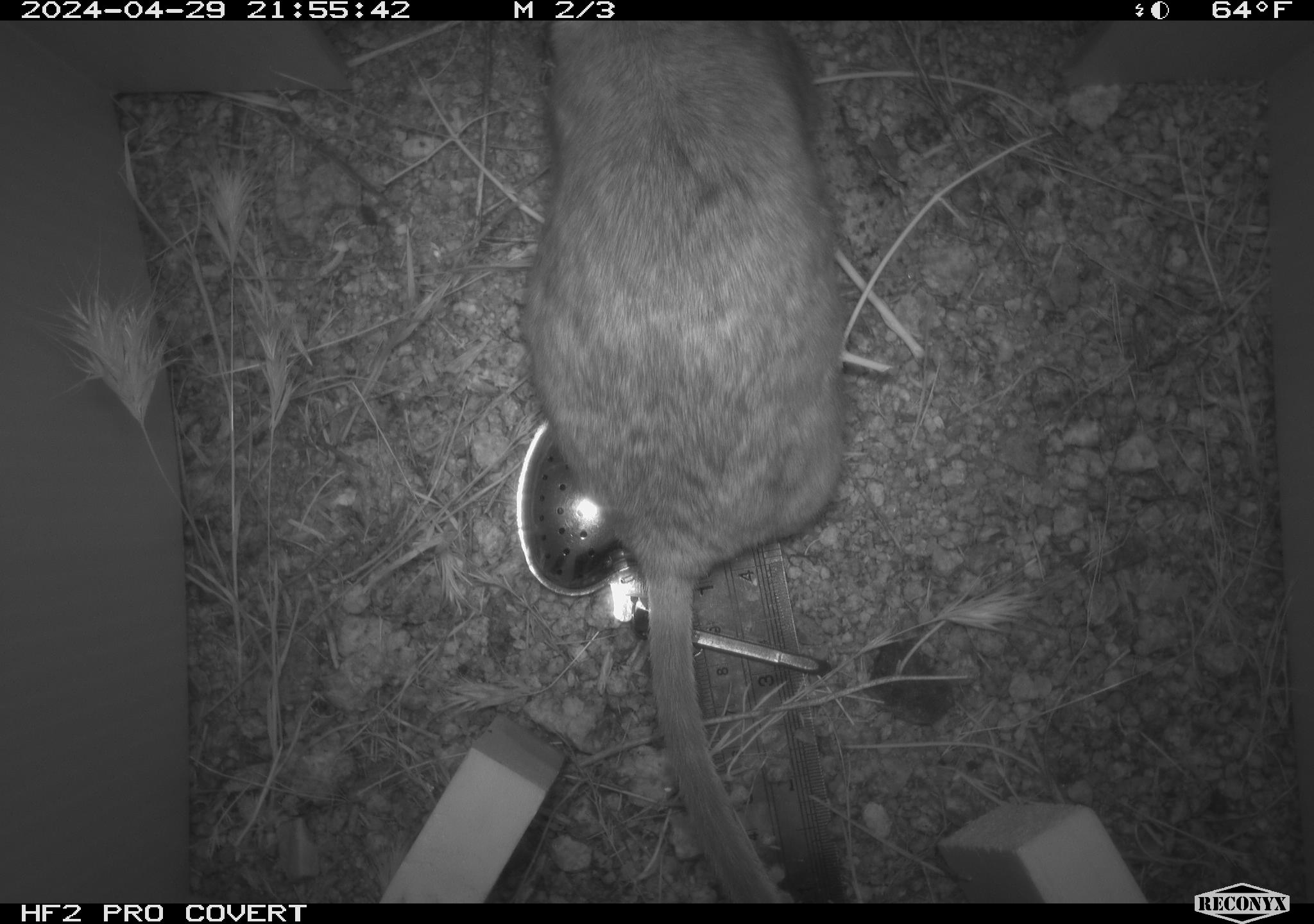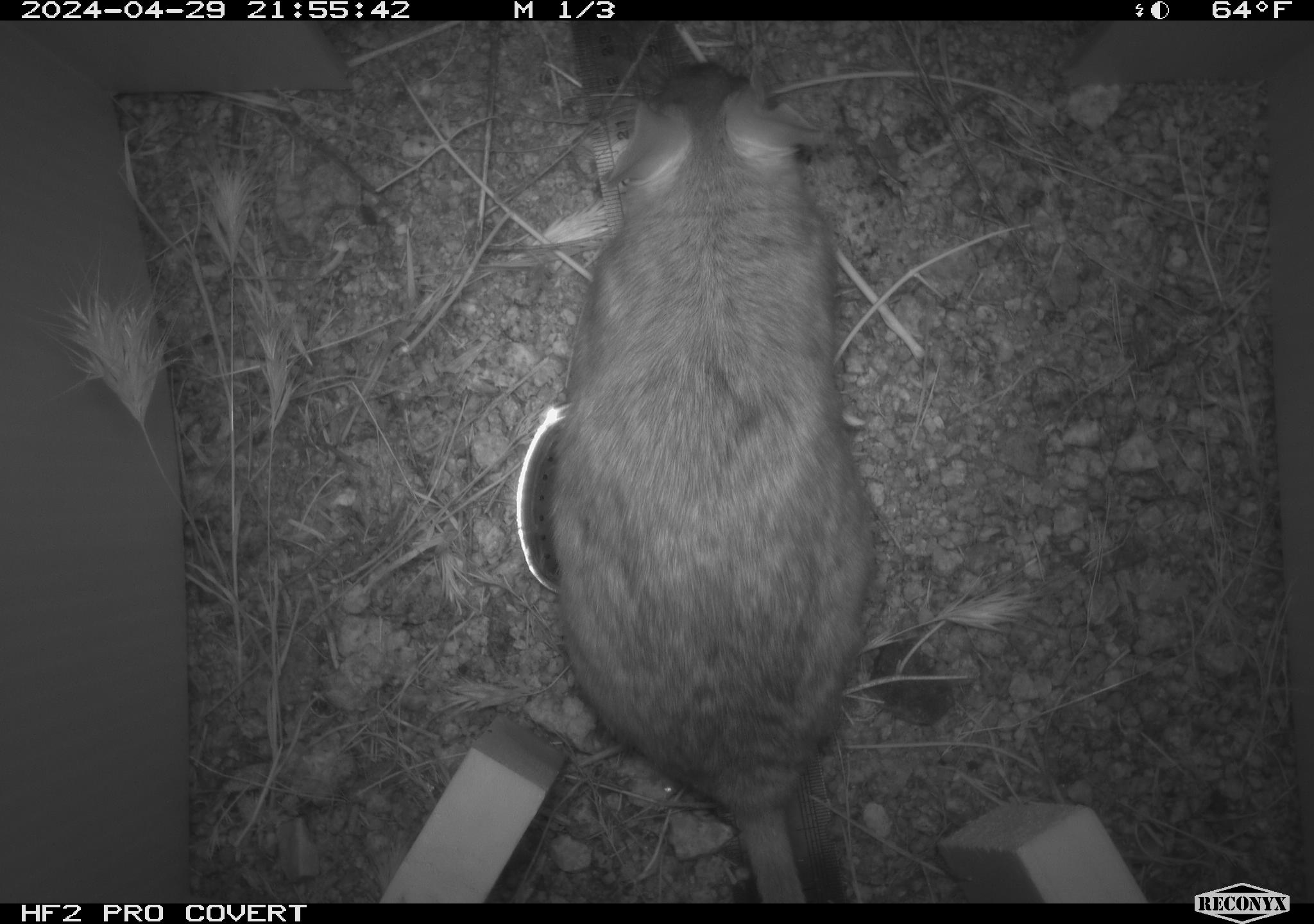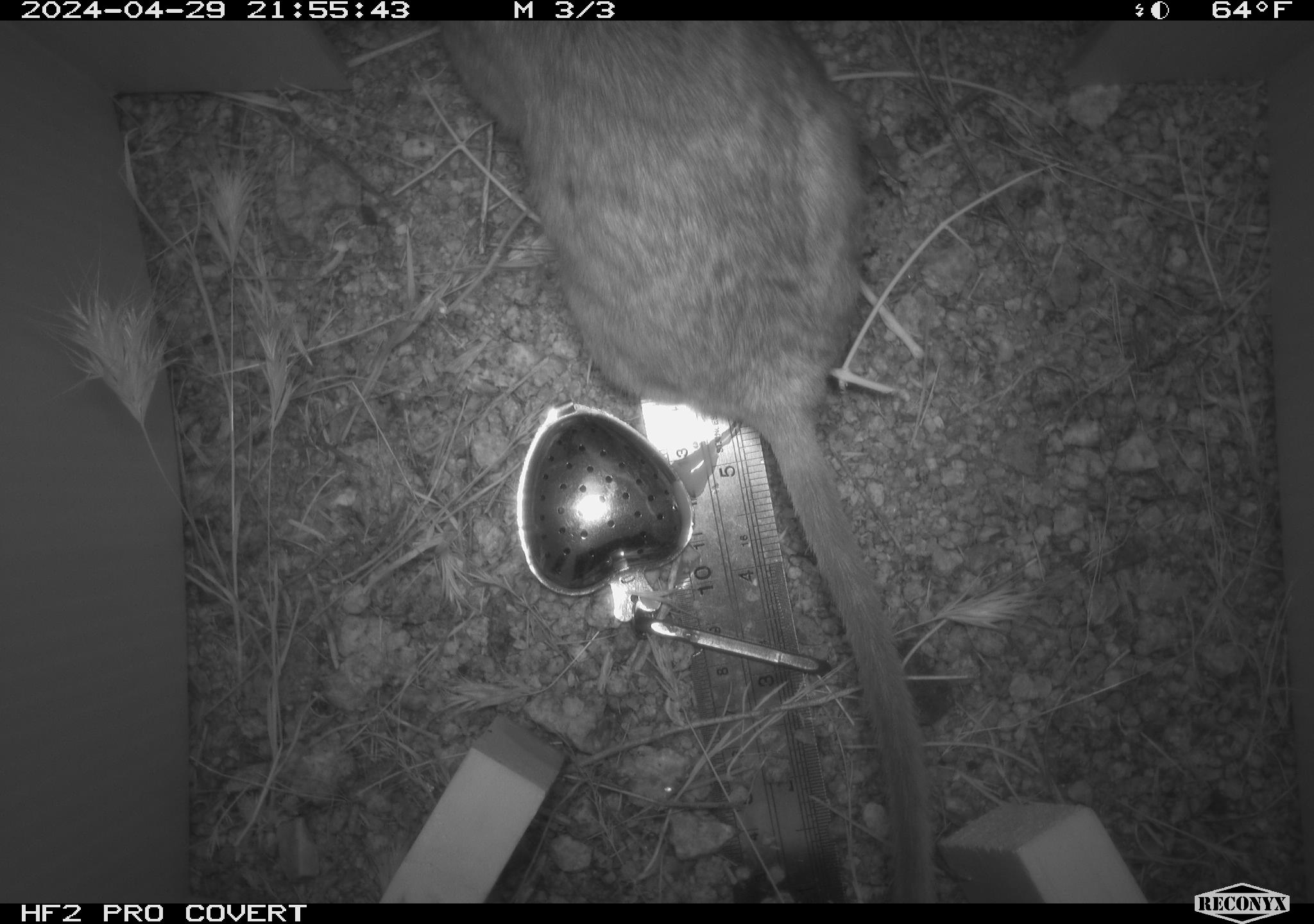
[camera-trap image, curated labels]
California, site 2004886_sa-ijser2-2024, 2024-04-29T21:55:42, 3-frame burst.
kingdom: Animalia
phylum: Chordata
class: Mammalia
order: Rodentia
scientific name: Rodentia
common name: woodrat or rat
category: woodrat or rat species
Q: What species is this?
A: Woodrat or rat species (woodrat or rat) (Rodentia).